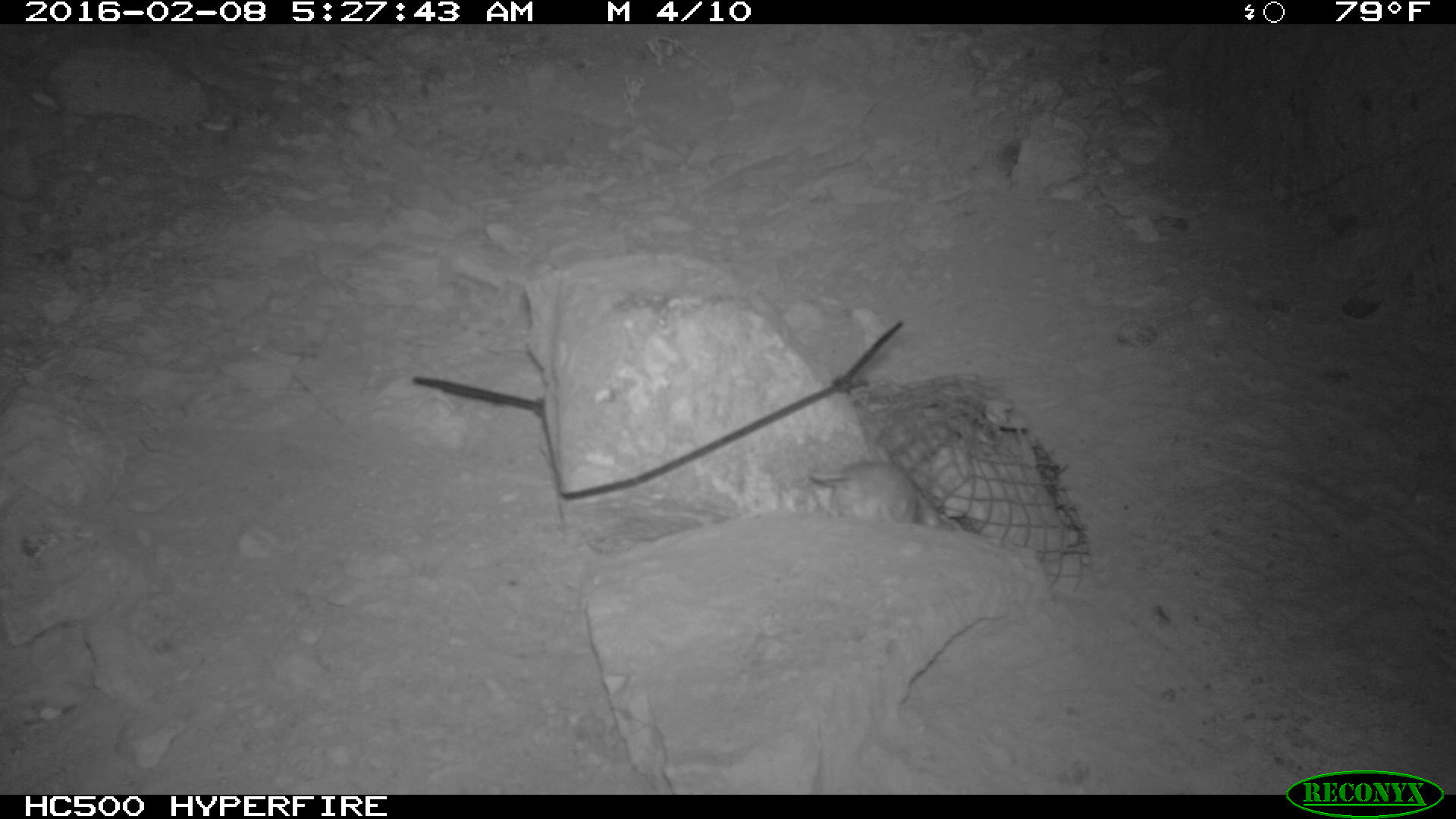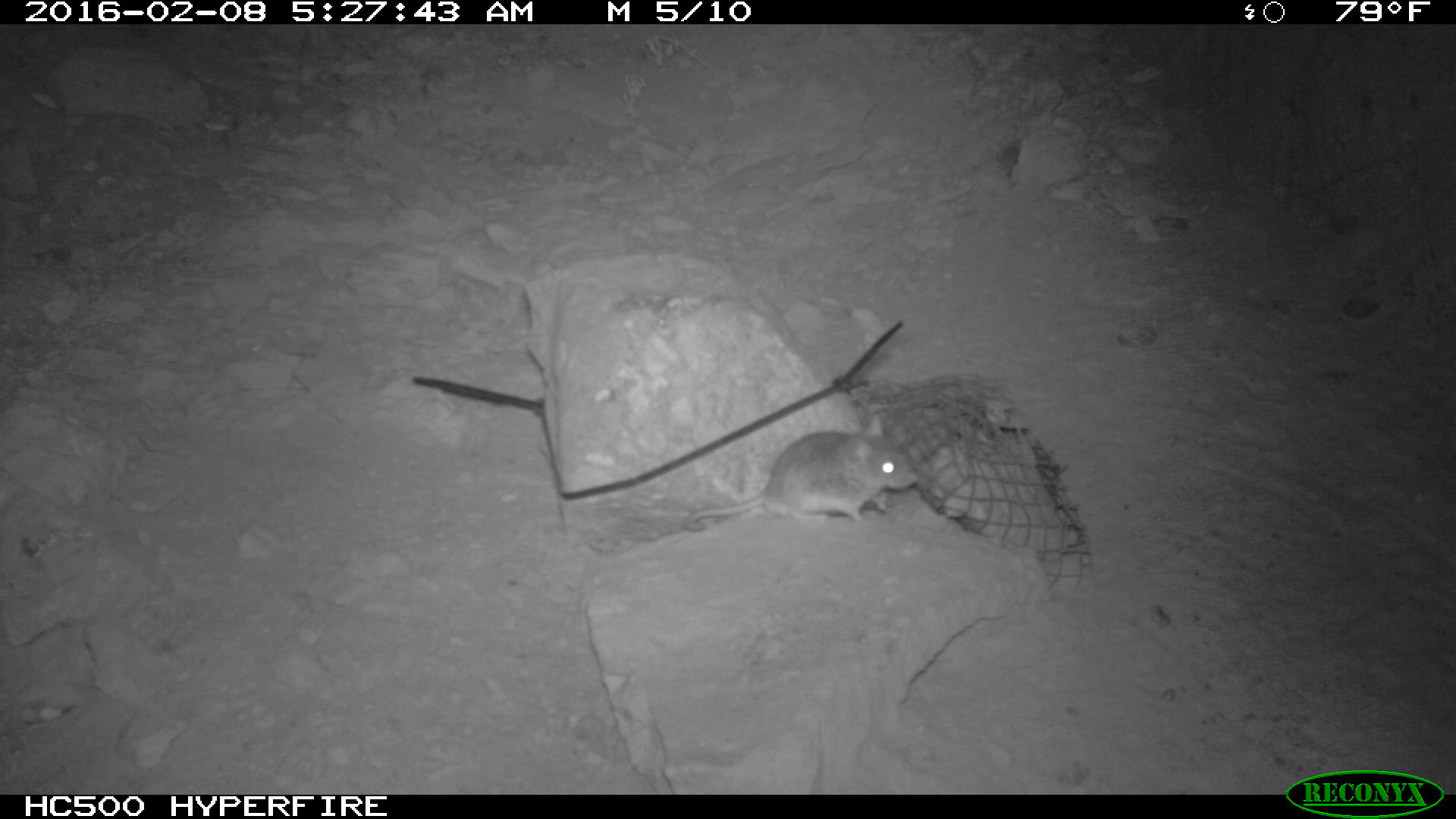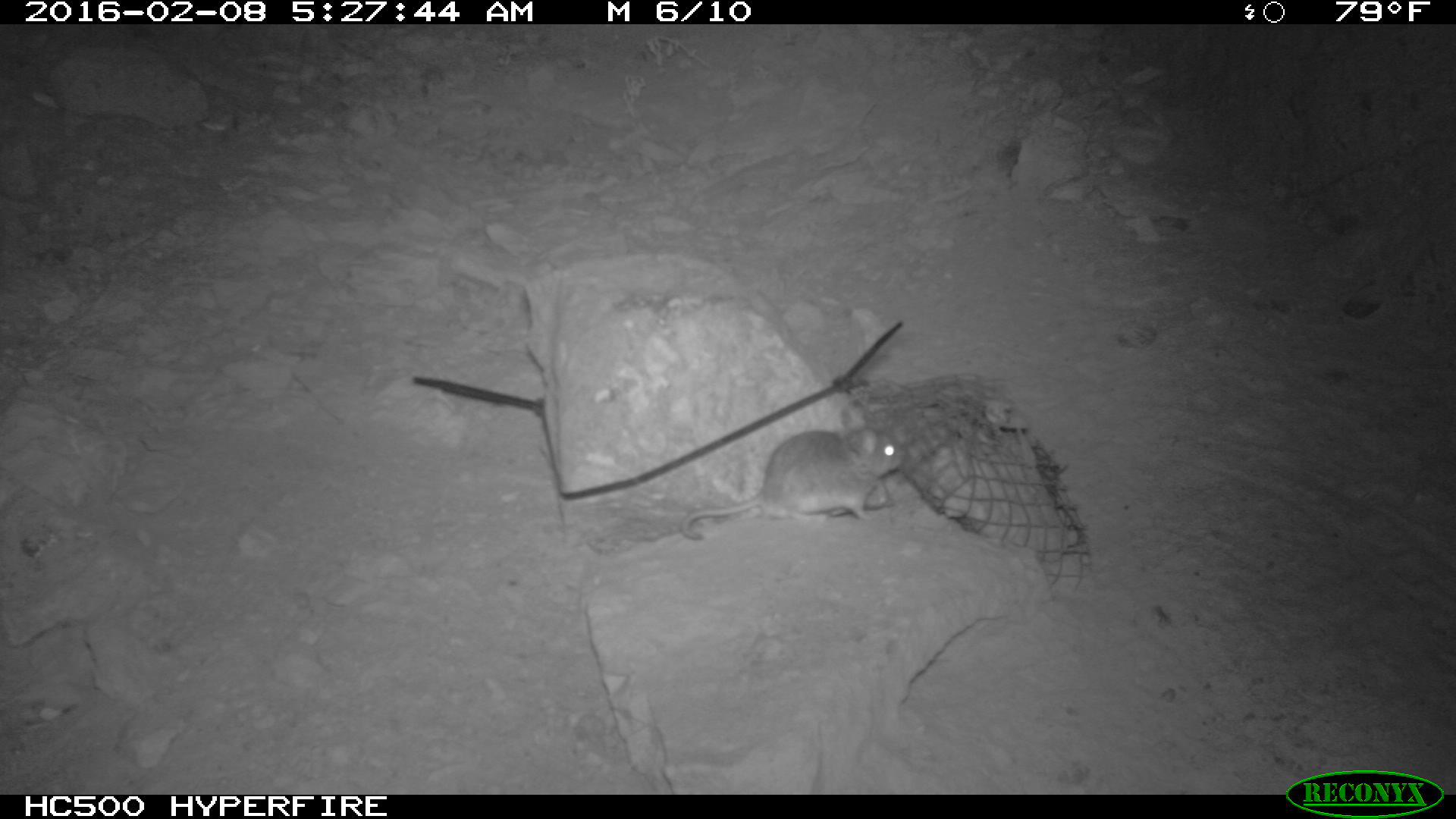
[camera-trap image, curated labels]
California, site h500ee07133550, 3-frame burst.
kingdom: Animalia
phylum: Chordata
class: Mammalia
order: Rodentia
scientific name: Rodentia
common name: rodent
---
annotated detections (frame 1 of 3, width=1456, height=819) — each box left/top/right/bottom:
rodent: 808/460/956/532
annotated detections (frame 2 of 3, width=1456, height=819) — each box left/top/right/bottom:
rodent: 683/416/918/534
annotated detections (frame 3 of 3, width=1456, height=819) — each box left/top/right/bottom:
rodent: 679/399/907/541